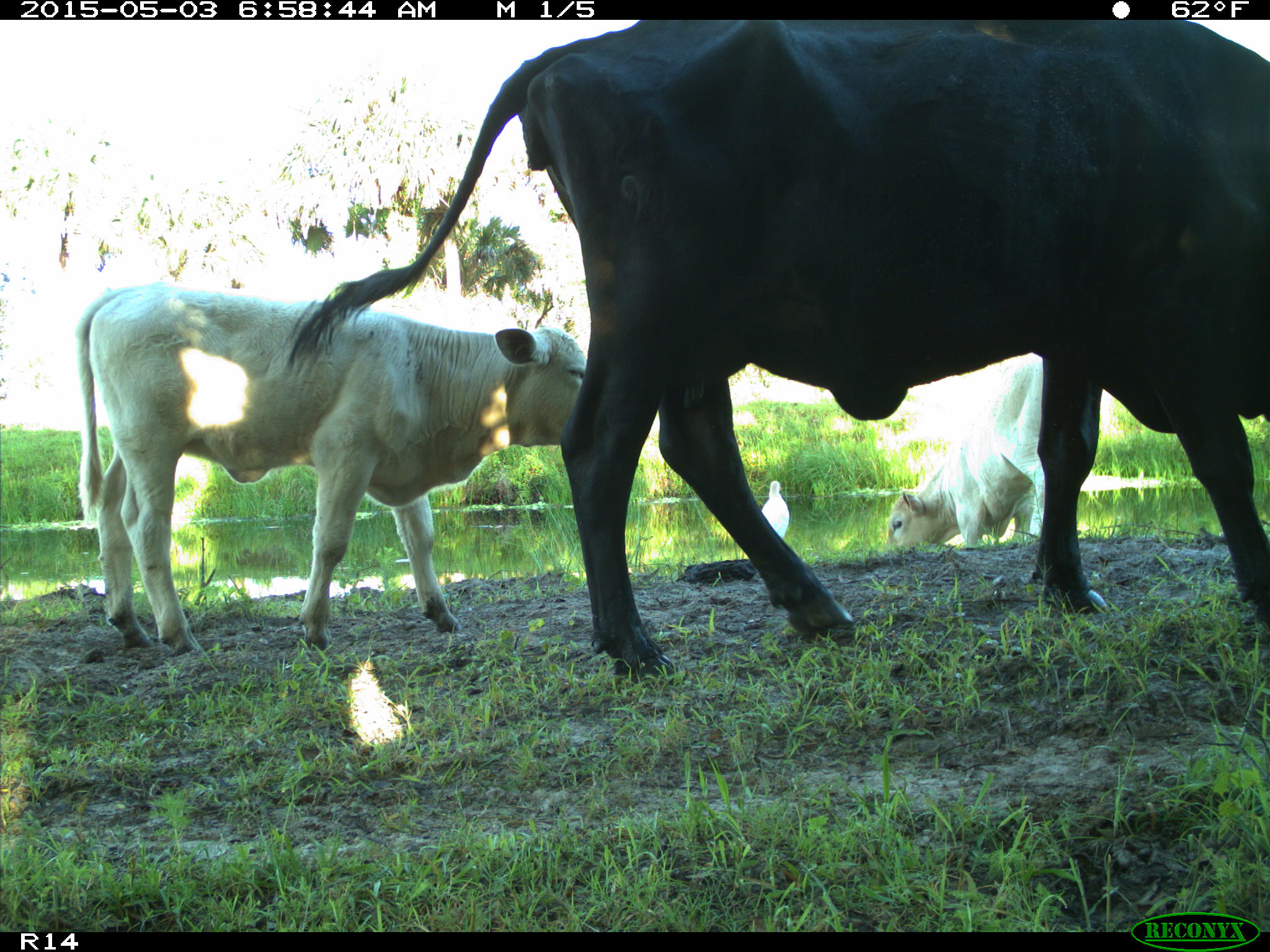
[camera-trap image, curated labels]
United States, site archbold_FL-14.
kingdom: Animalia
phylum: Chordata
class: Mammalia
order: Artiodactyla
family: Bovidae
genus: Bos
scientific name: Bos taurus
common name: domestic cow